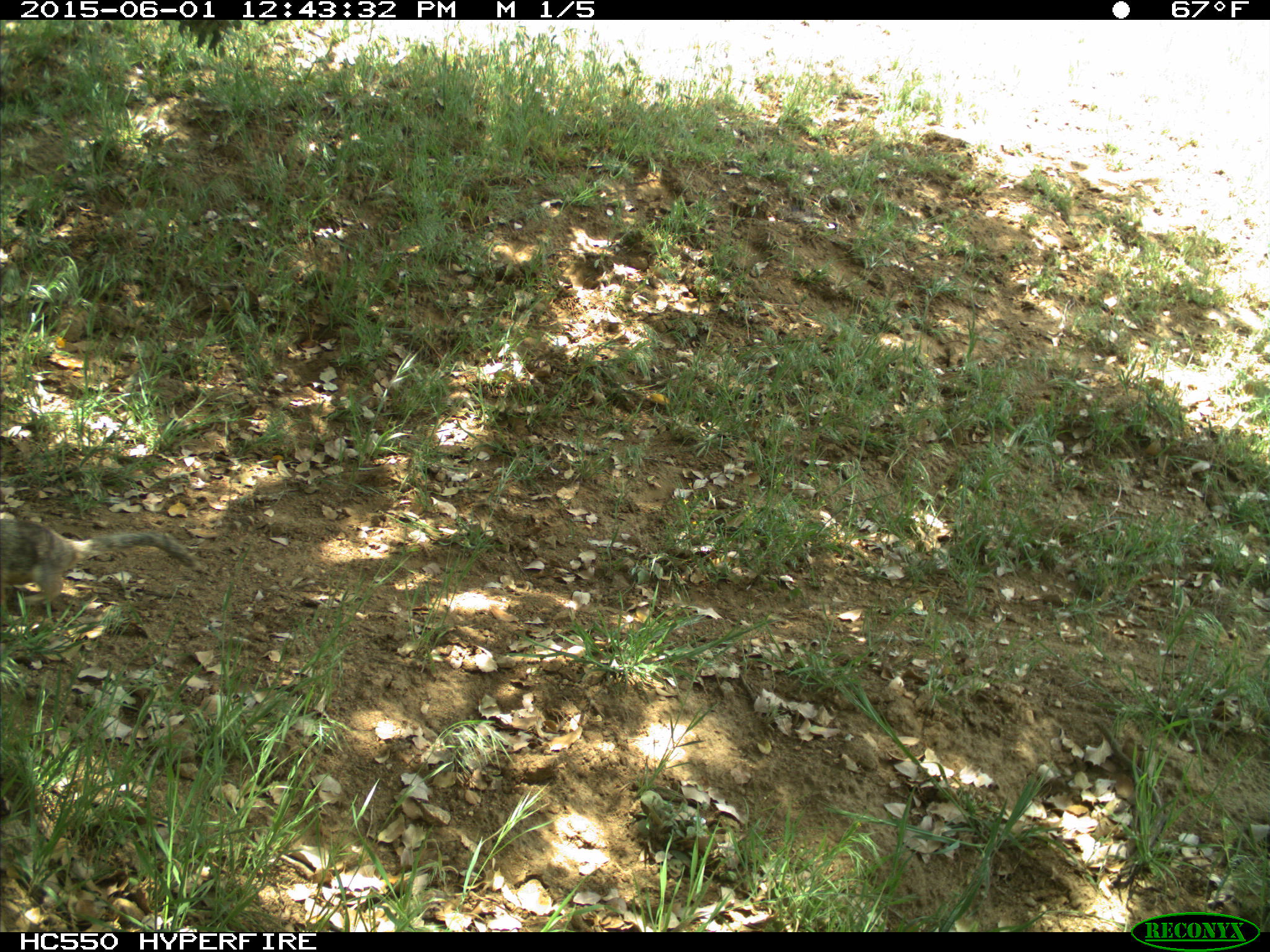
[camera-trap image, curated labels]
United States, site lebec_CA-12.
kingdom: Animalia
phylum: Chordata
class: Mammalia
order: Rodentia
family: Sciuridae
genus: Otospermophilus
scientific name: Otospermophilus beecheyi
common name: california ground squirrel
Otospermophilus beecheyi (california ground squirrel).